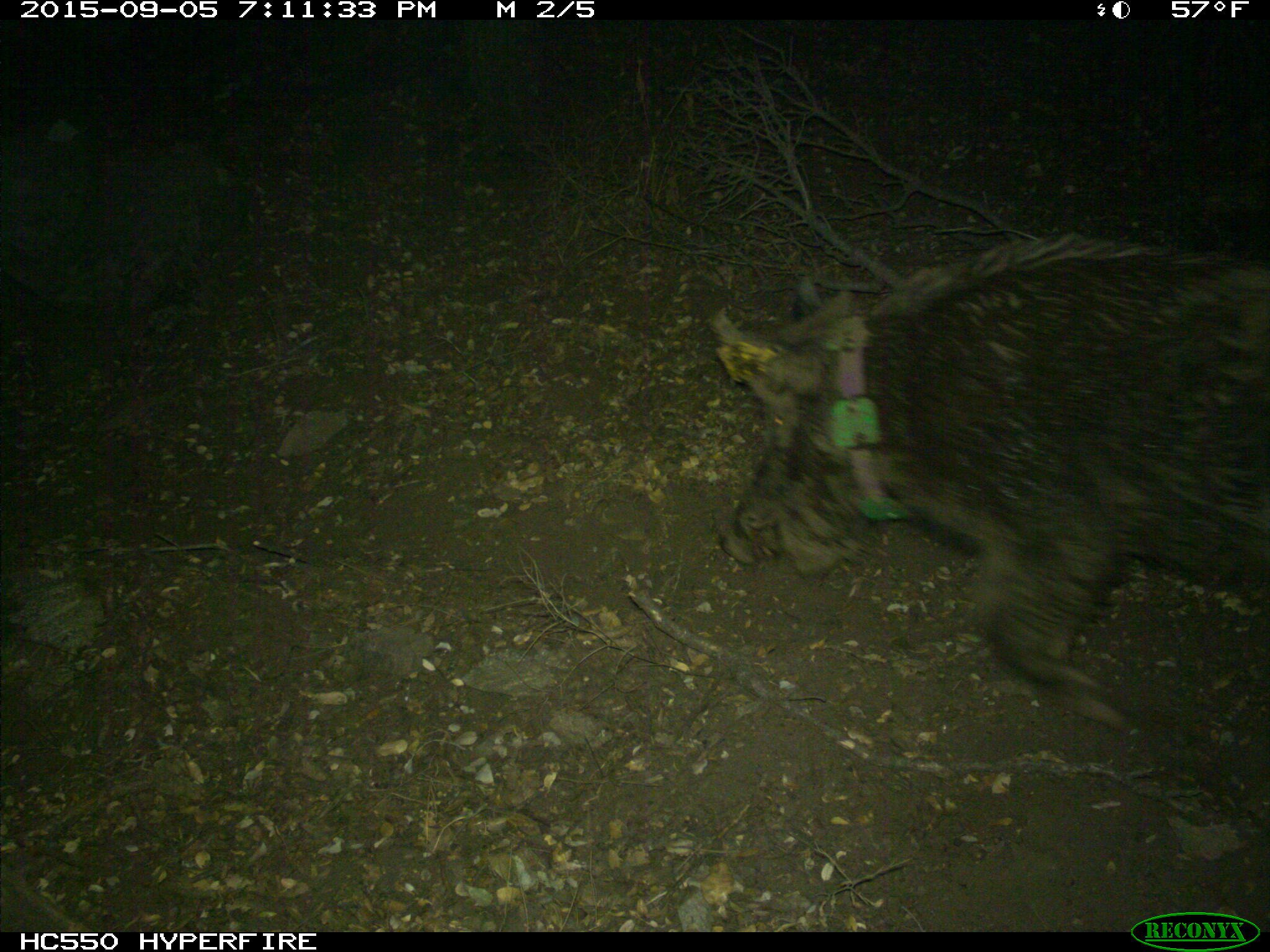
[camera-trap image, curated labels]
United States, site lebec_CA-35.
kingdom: Animalia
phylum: Chordata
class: Mammalia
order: Artiodactyla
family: Suidae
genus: Sus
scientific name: Sus scrofa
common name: wild boar